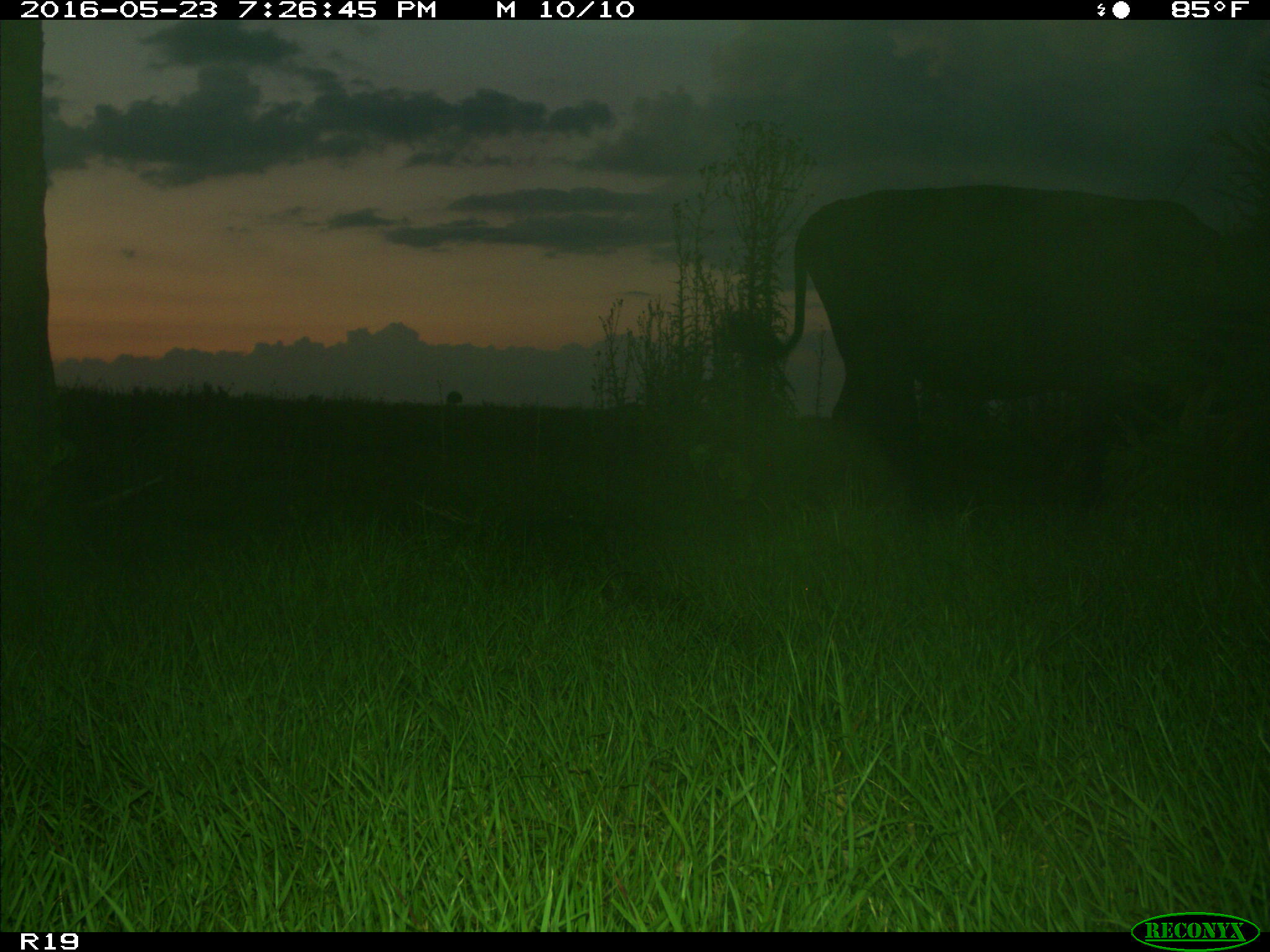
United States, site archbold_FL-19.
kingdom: Animalia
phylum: Chordata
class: Mammalia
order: Artiodactyla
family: Bovidae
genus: Bos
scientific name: Bos taurus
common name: domestic cow